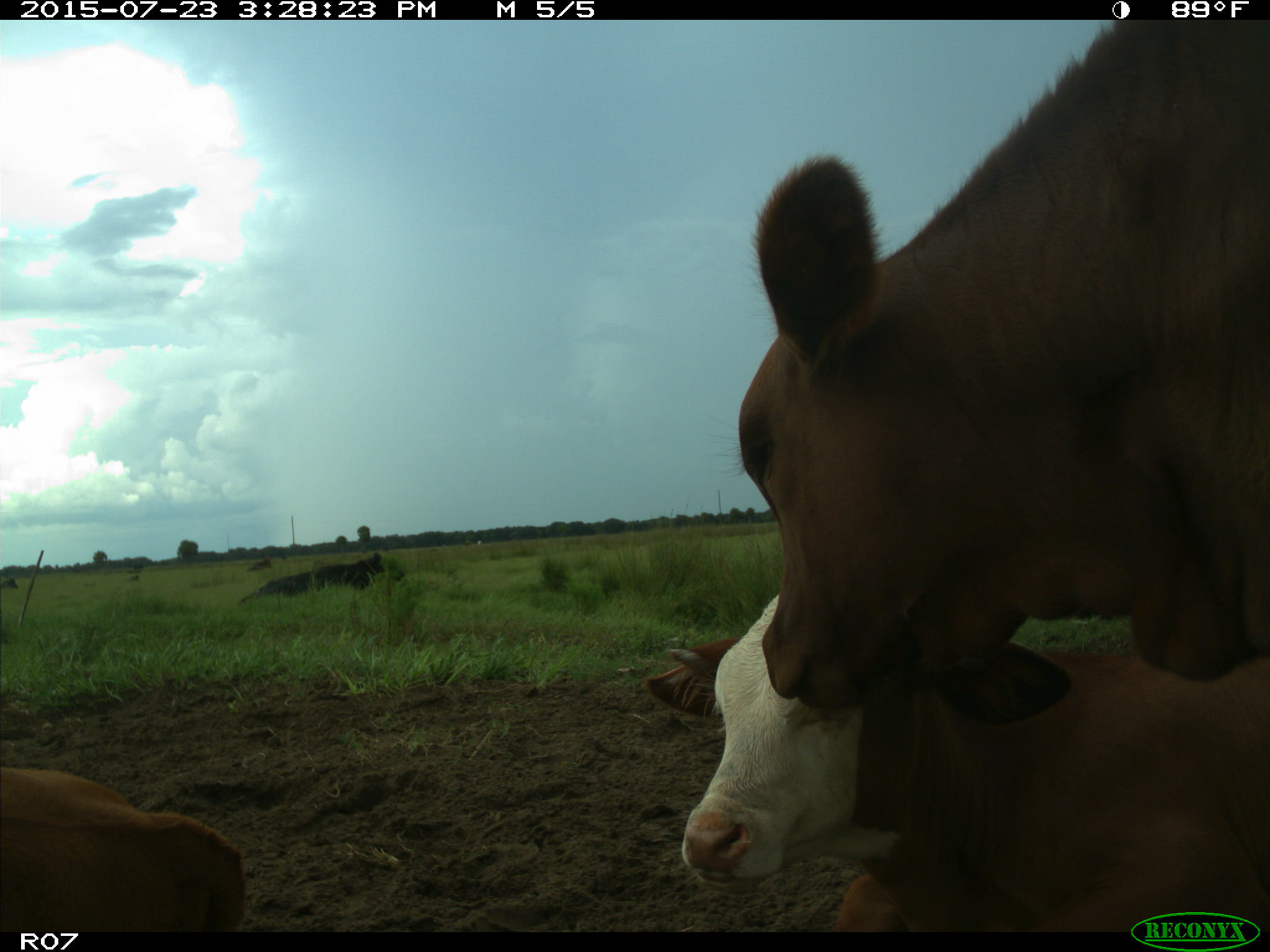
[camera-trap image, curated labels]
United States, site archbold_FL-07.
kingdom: Animalia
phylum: Chordata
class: Mammalia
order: Artiodactyla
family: Bovidae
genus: Bos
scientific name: Bos taurus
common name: domestic cow